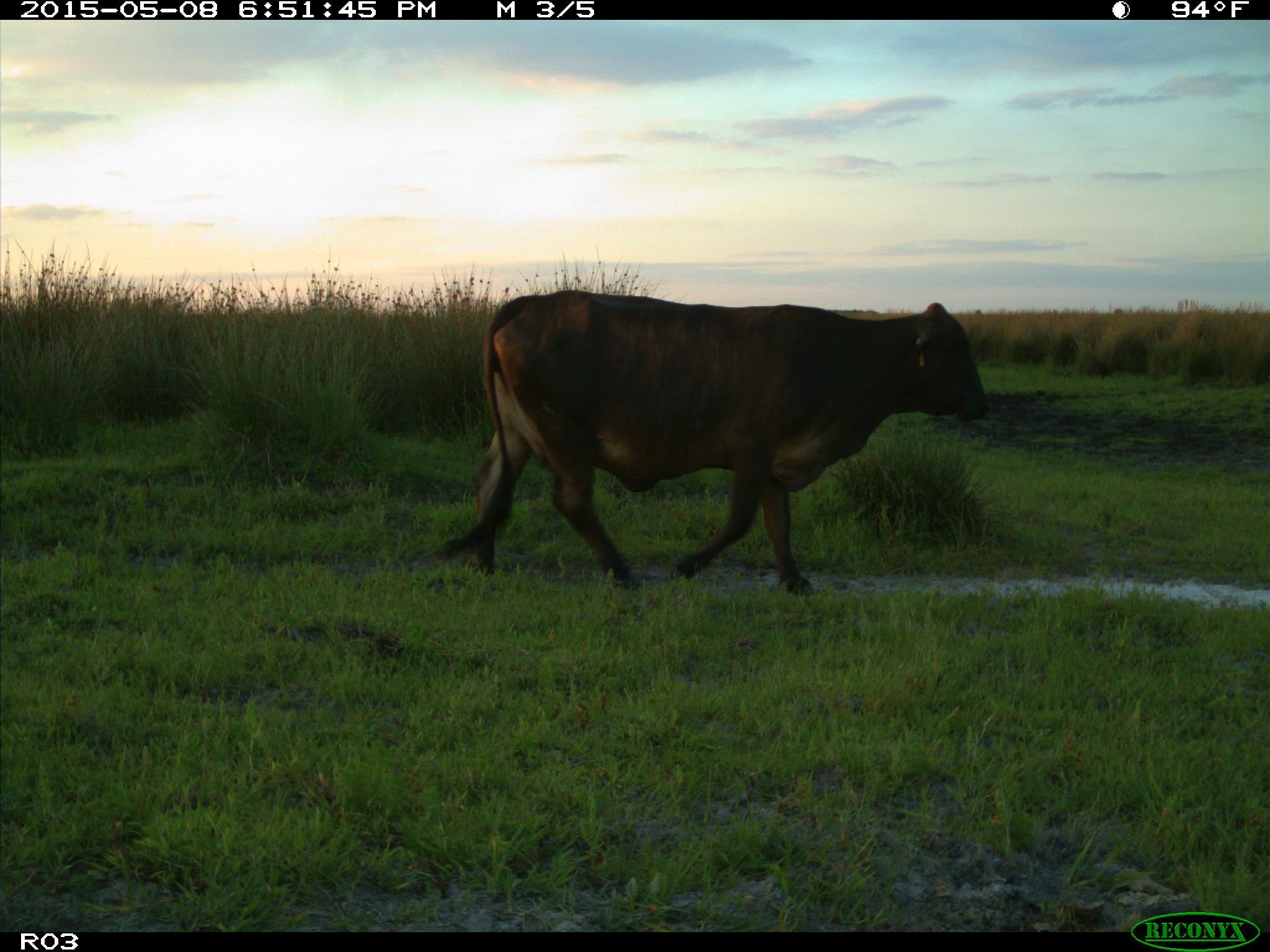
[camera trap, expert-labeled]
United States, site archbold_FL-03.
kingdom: Animalia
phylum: Chordata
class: Mammalia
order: Artiodactyla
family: Bovidae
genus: Bos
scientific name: Bos taurus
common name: domestic cow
Bos taurus (domestic cow).